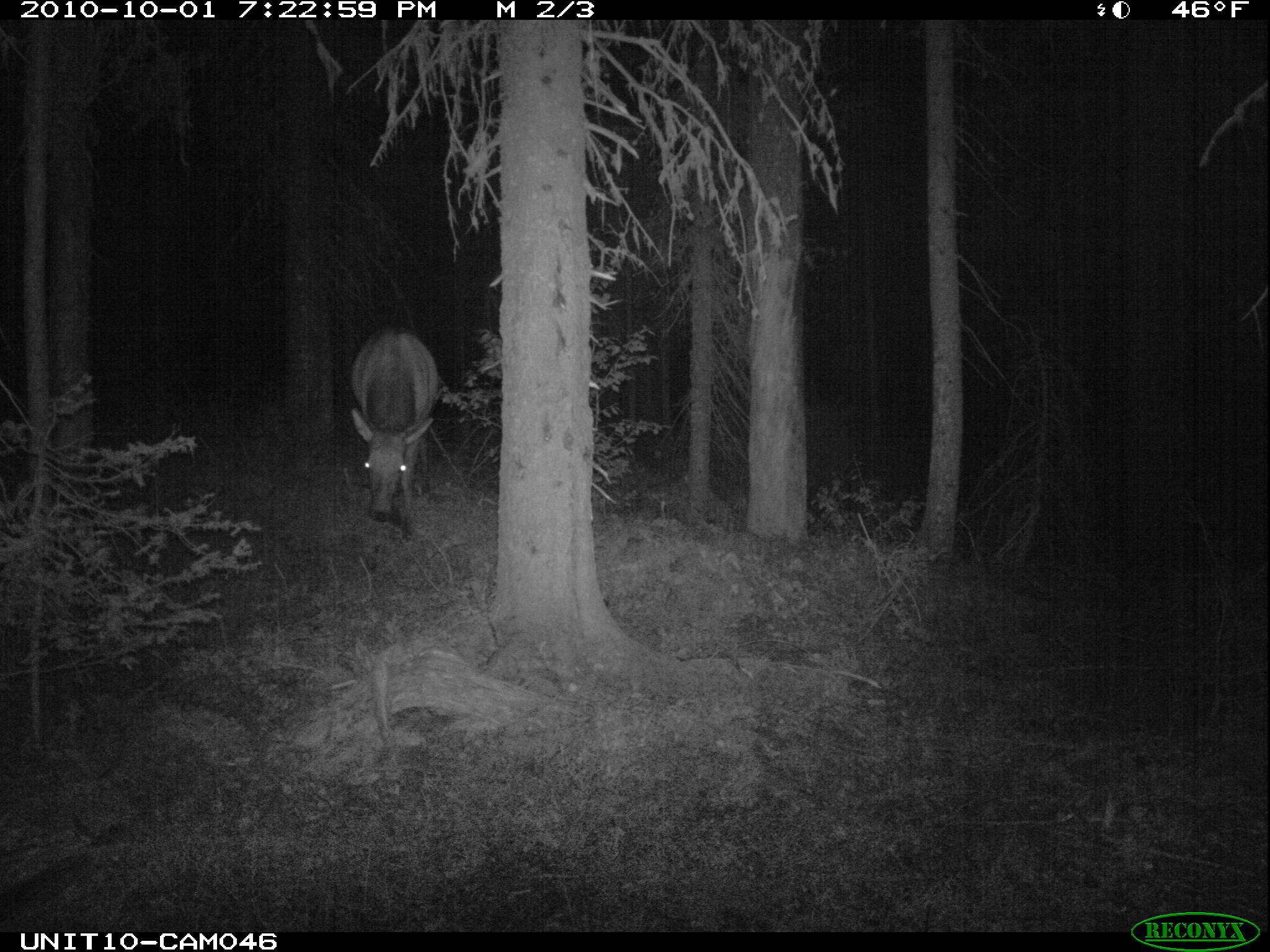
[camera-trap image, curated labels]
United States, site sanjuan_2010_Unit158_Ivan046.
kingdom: Animalia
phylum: Chordata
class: Mammalia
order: Artiodactyla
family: Cervidae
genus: Cervus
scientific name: Cervus elaphus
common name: red deer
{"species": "Cervus elaphus (red deer)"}